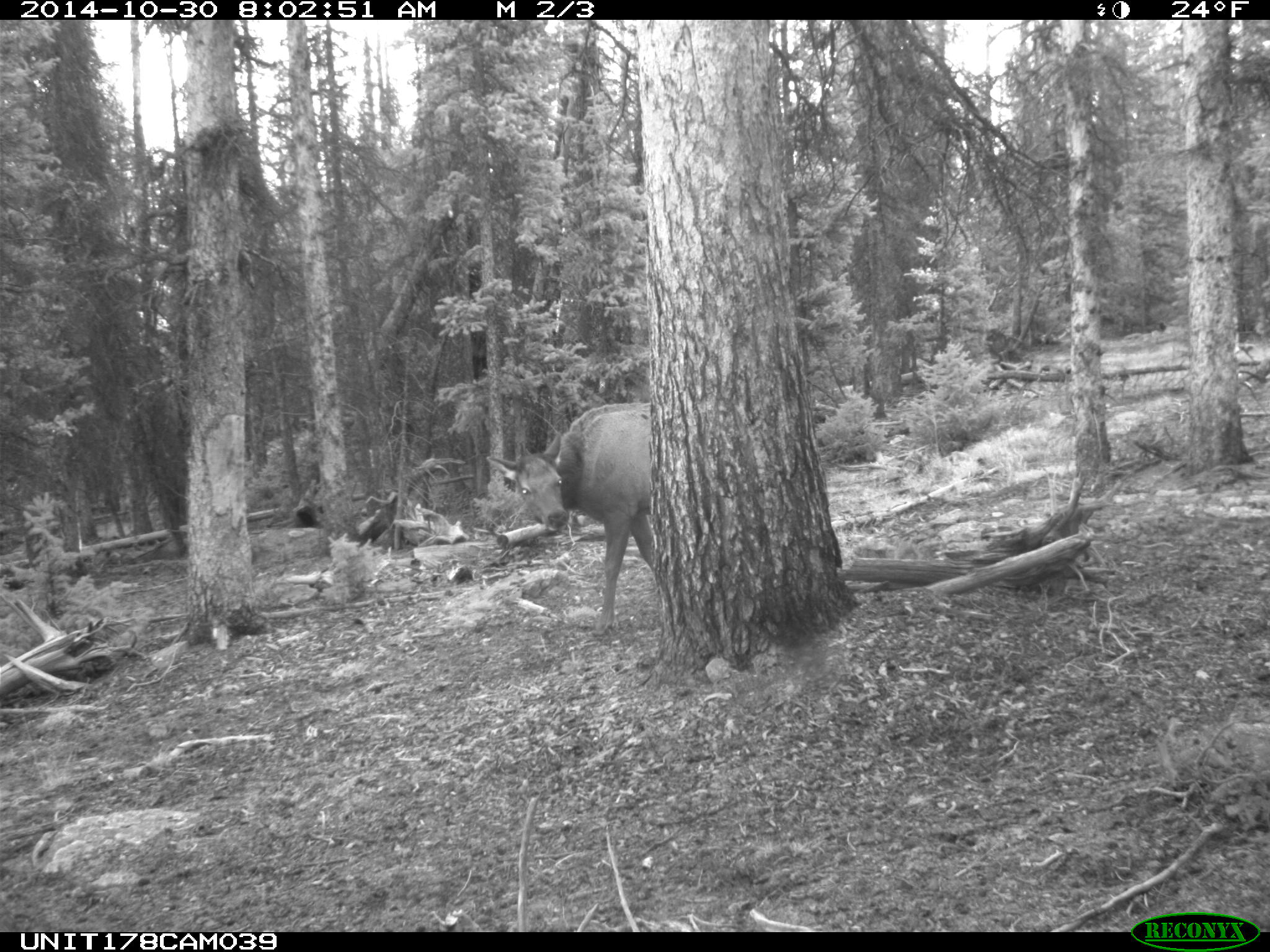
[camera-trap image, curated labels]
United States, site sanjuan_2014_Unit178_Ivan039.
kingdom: Animalia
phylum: Chordata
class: Mammalia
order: Artiodactyla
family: Cervidae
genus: Cervus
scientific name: Cervus elaphus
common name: red deer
Cervus elaphus (red deer).